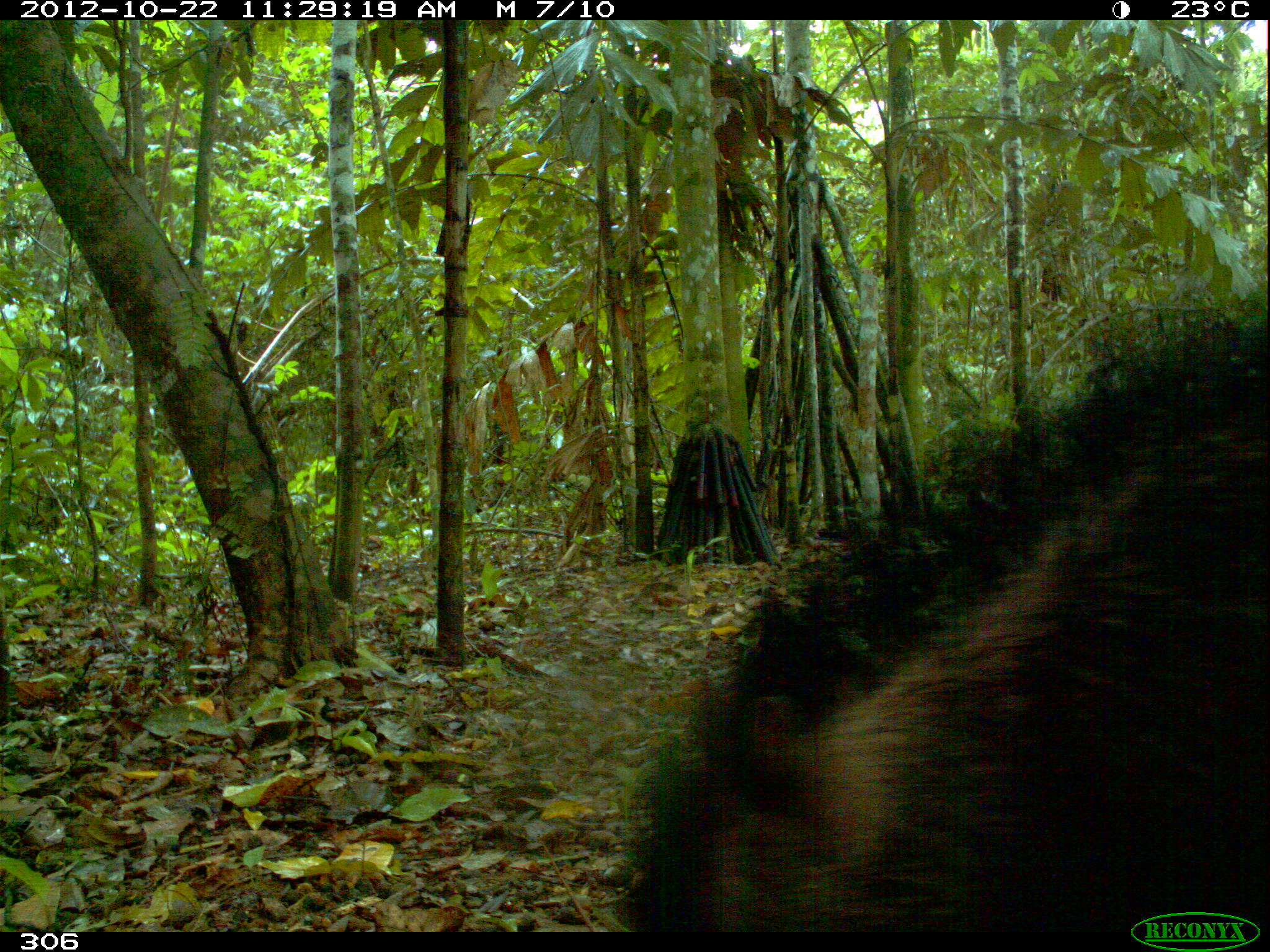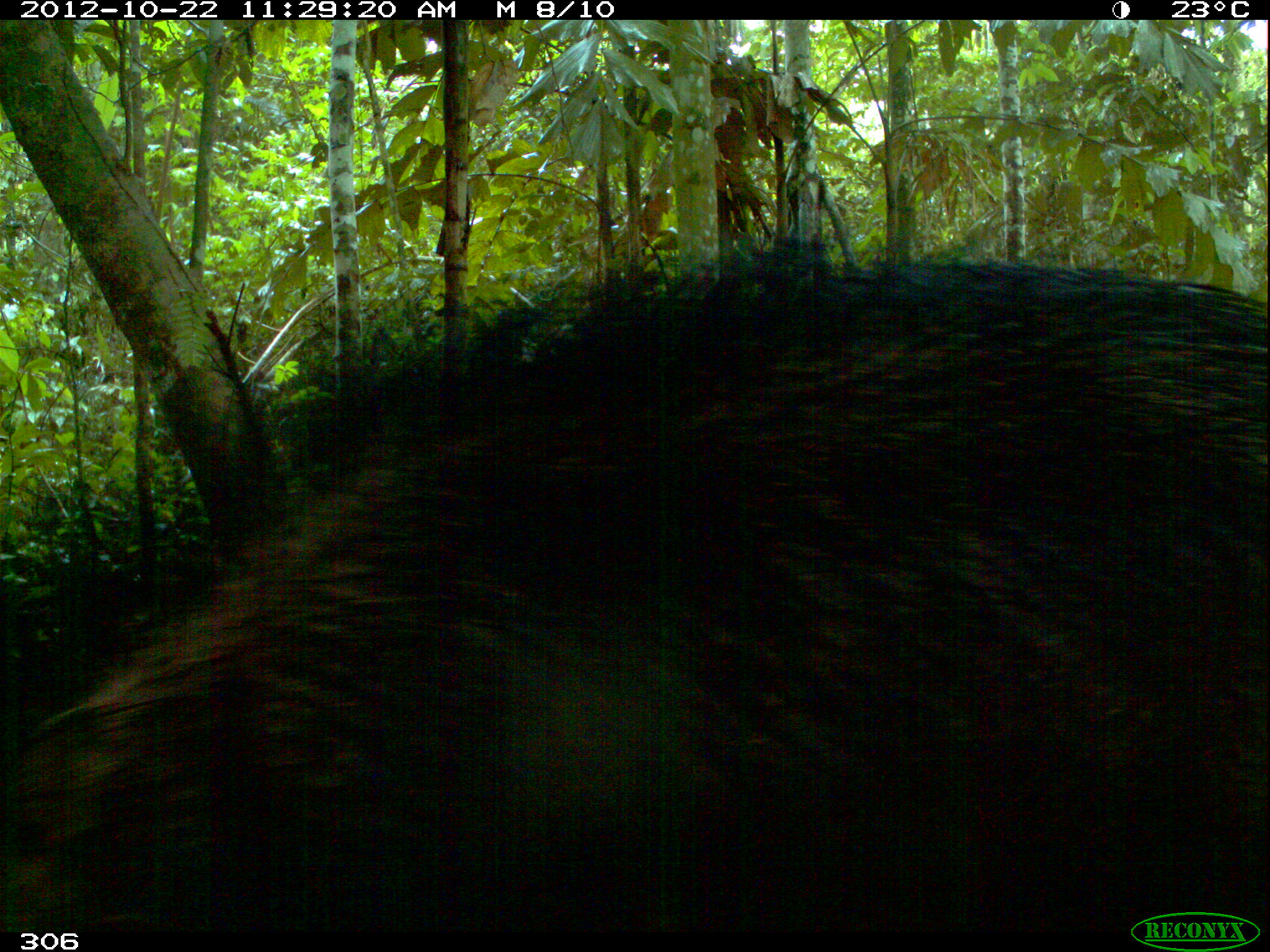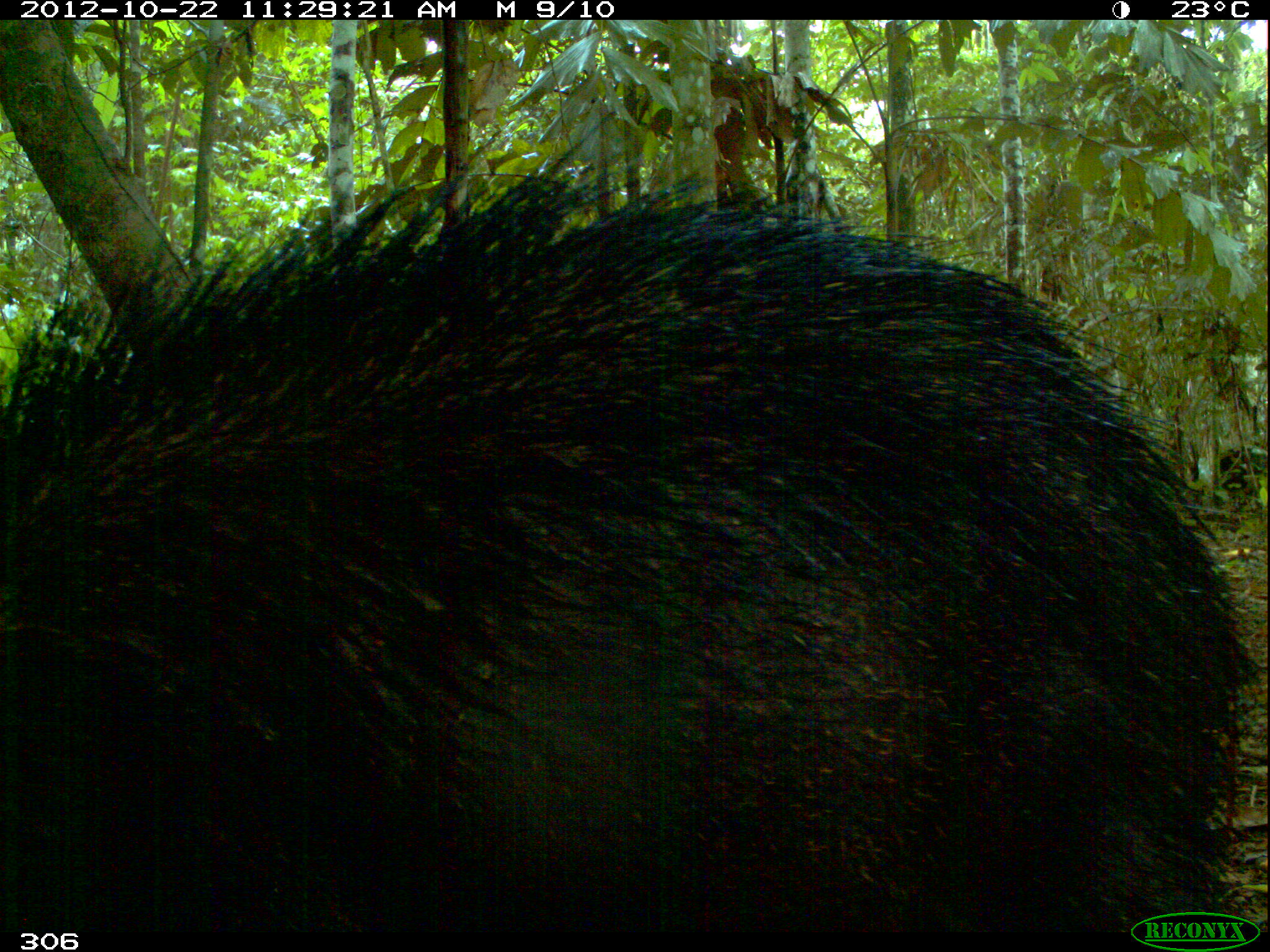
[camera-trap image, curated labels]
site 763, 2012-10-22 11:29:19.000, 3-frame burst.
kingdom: Animalia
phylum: Chordata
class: Mammalia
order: Artiodactyla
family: Tayassuidae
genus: Tayassu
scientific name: Tayassu pecari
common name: white-lipped peccary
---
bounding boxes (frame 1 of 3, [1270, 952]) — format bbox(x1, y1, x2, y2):
tayassu pecari: bbox(620, 301, 1266, 937)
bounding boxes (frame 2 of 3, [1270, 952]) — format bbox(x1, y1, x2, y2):
tayassu pecari: bbox(4, 245, 1266, 950)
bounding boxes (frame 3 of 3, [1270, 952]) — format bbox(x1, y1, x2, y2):
tayassu pecari: bbox(0, 151, 1259, 933)